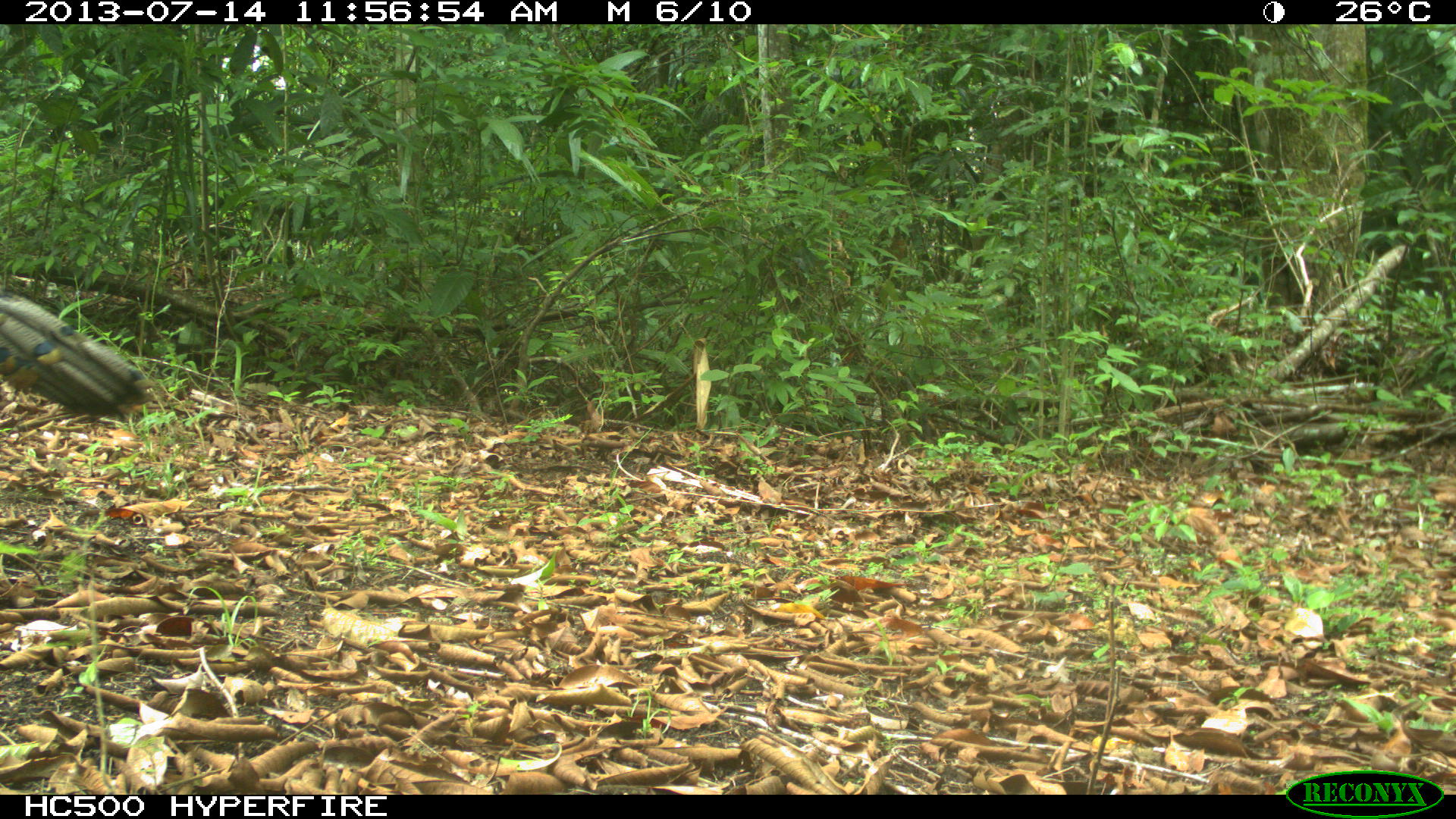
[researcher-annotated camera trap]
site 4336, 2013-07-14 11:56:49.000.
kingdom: Animalia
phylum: Chordata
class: Aves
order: Galliformes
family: Phasianidae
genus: Meleagris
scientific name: Meleagris ocellata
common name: ocellated turkey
Meleagris ocellata (ocellated turkey), count 1, sex female.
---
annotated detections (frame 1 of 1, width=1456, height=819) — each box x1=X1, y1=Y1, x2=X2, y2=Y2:
meleagris ocellata: x1=0, y1=289, x2=155, y2=418